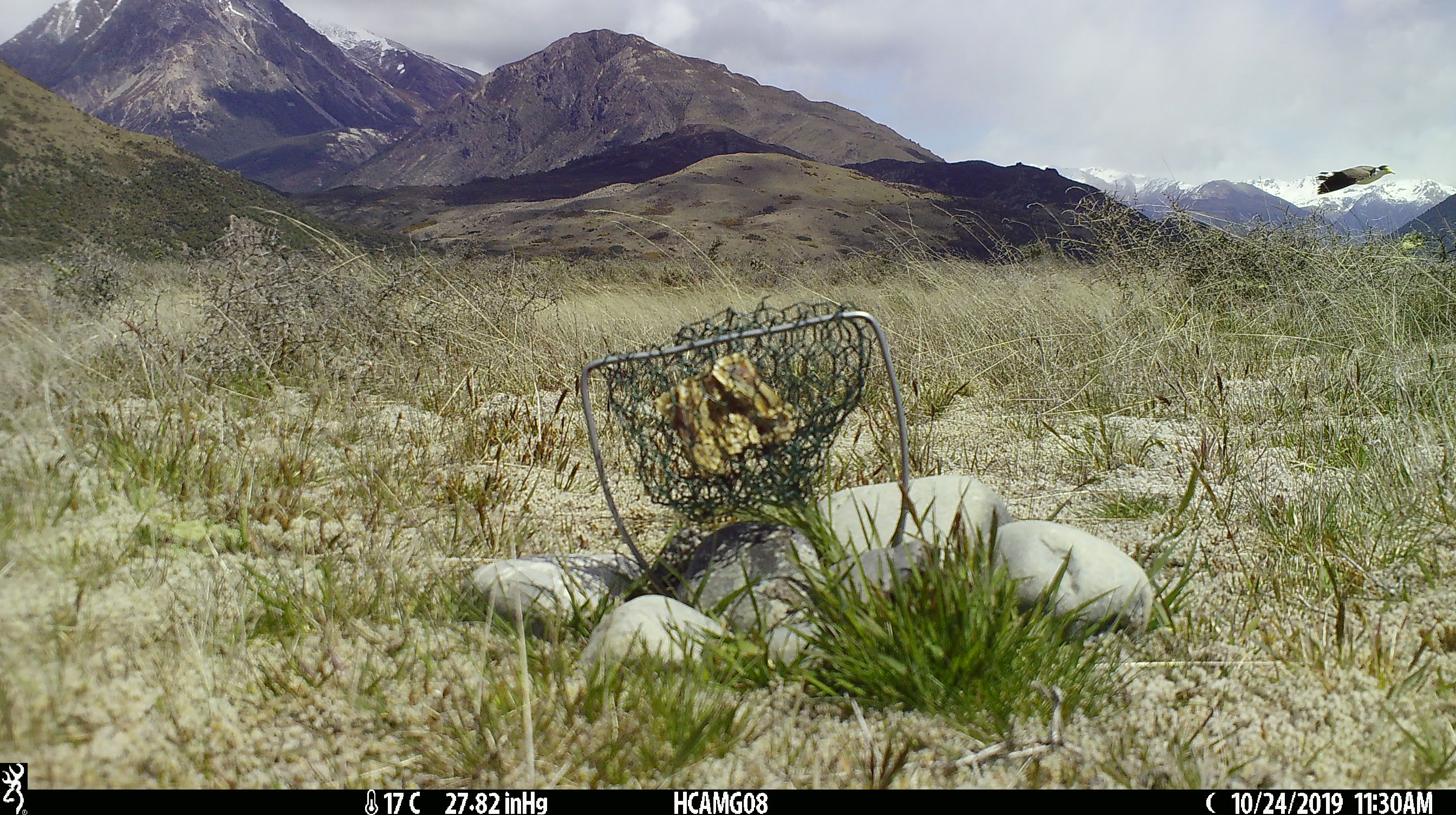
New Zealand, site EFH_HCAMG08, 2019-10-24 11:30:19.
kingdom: Animalia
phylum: Chordata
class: Aves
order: Charadriiformes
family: Charadriidae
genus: Vanellus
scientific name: Vanellus miles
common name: masked lapwing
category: spurwing plover